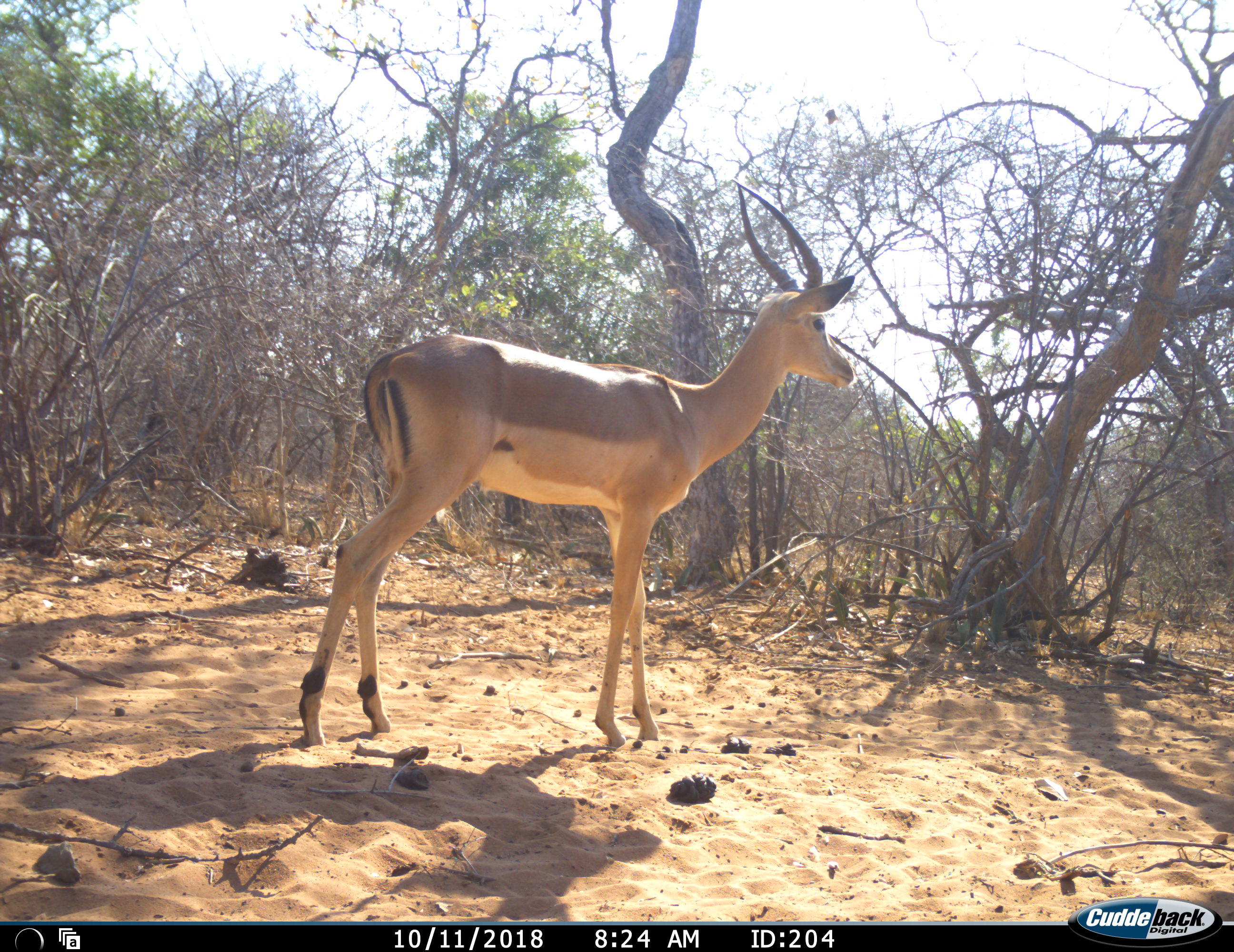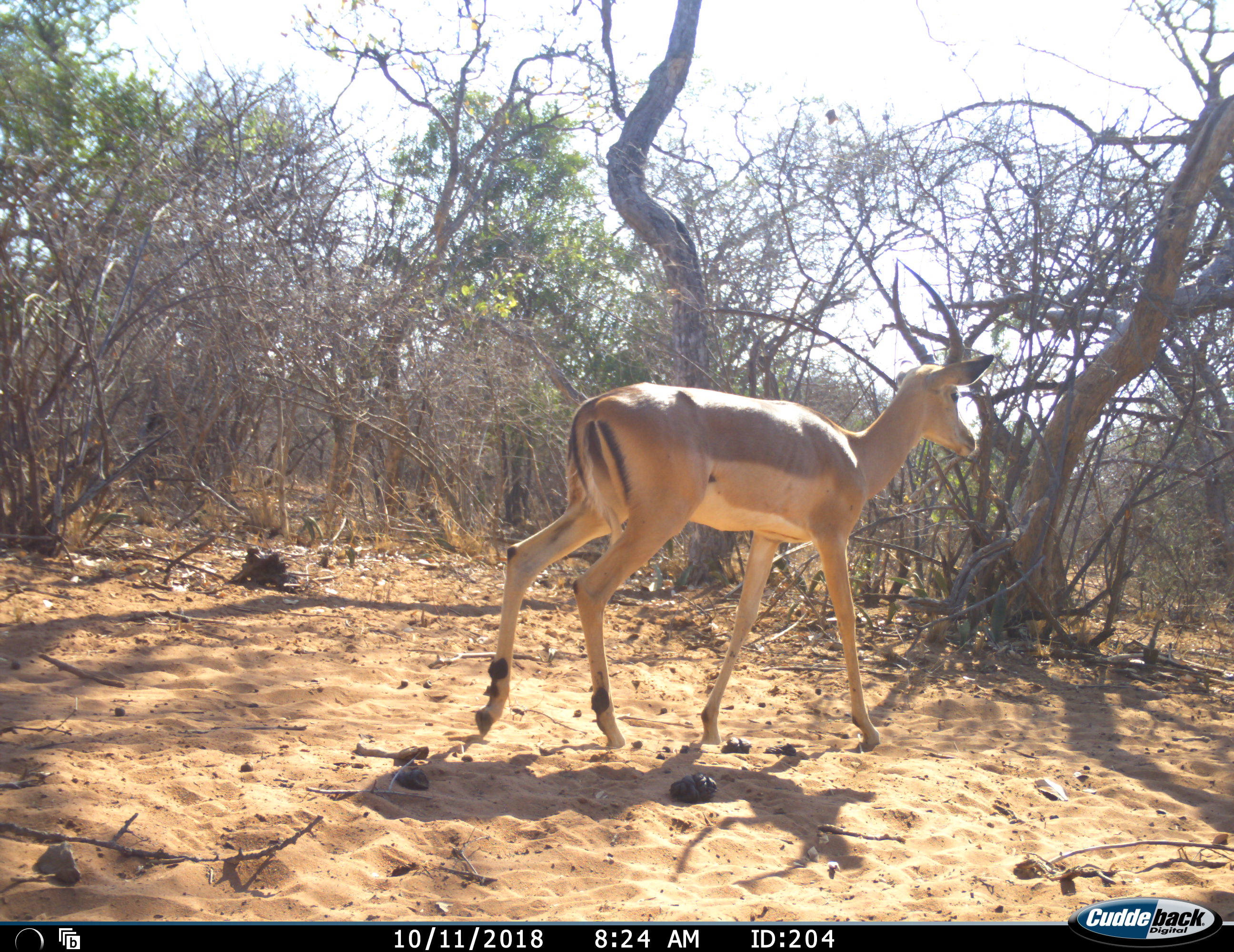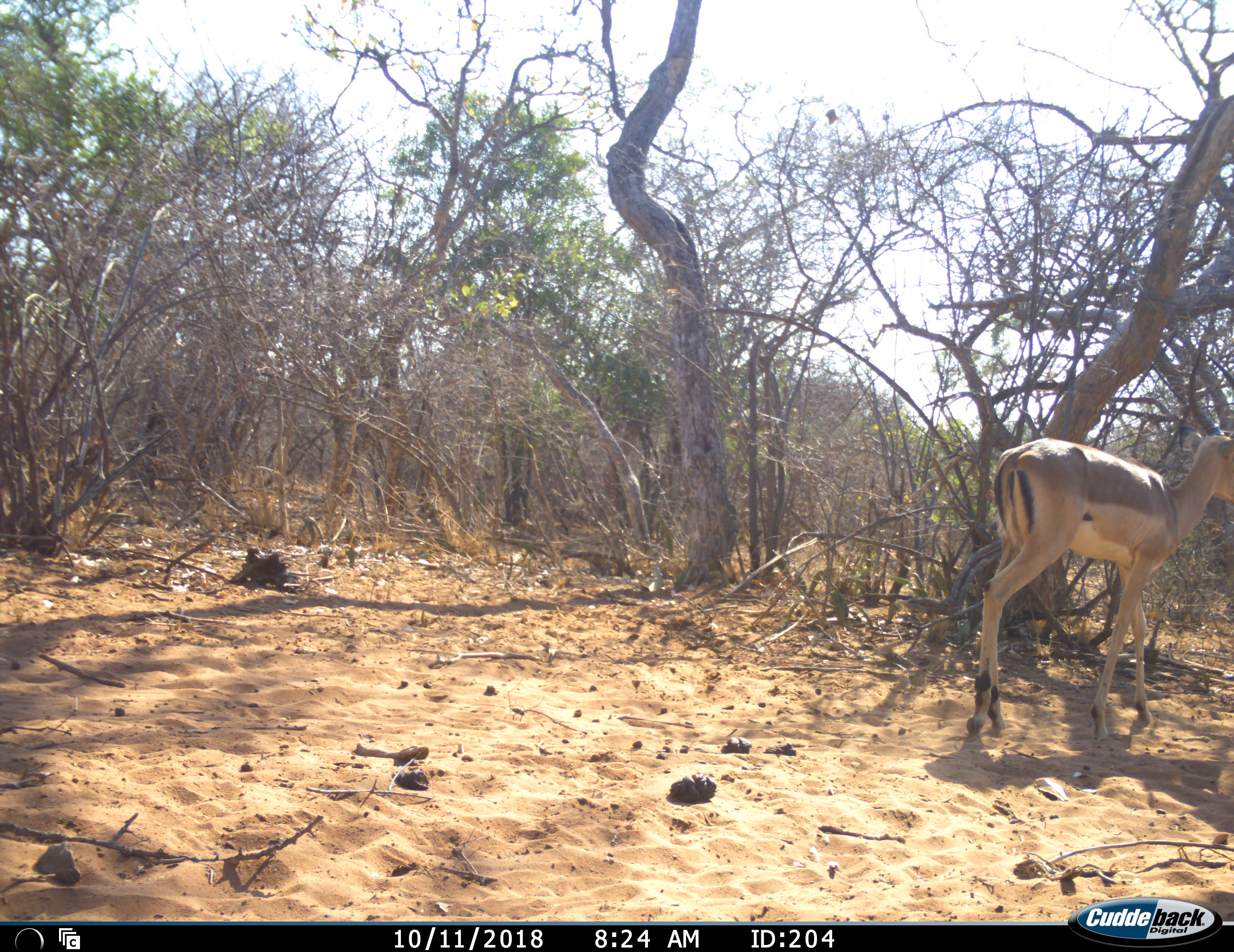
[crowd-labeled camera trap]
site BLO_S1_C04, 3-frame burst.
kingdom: Animalia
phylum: Chordata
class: Mammalia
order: Artiodactyla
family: Bovidae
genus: Aepyceros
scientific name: Aepyceros melampus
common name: impala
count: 1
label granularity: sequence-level